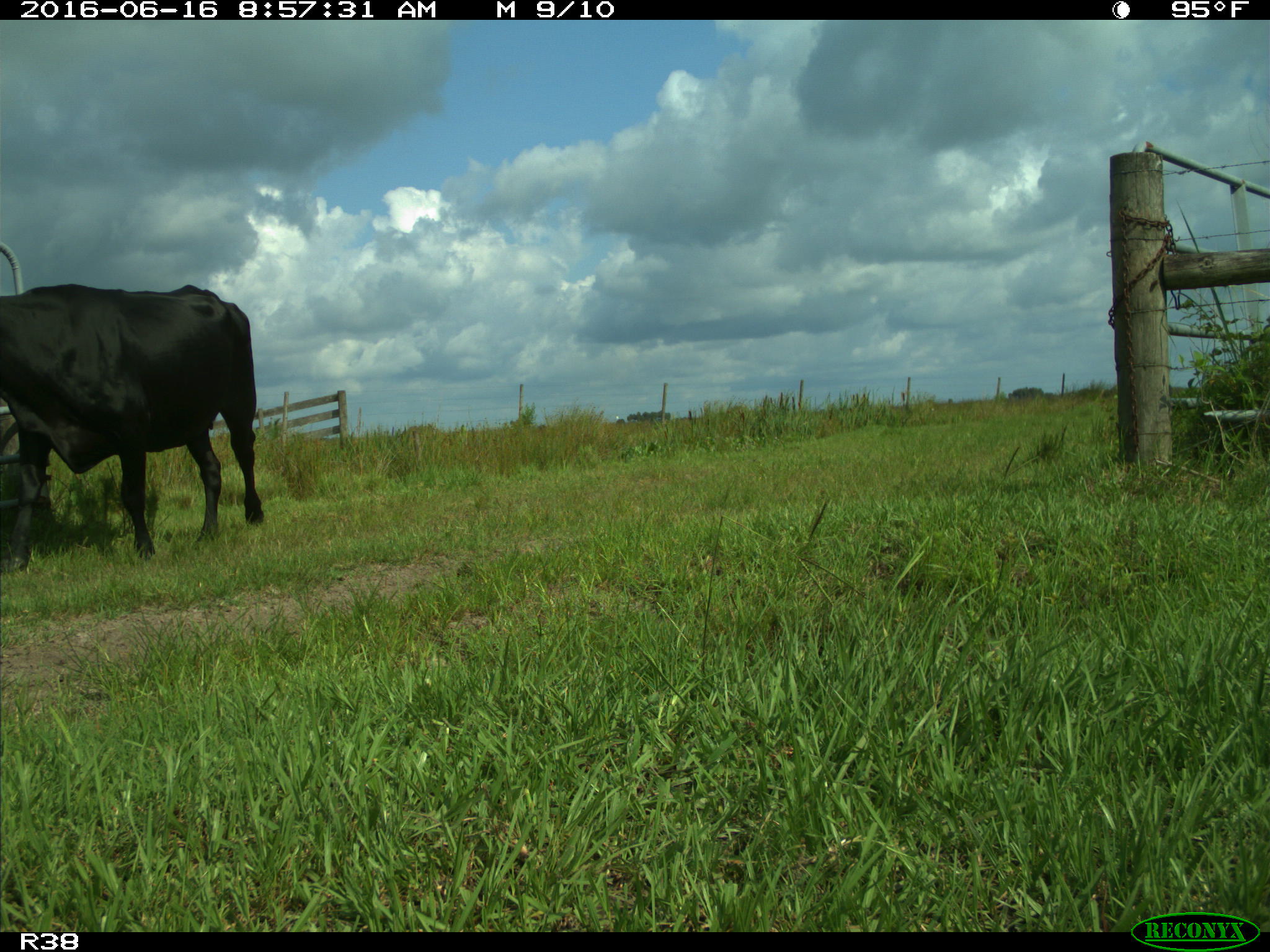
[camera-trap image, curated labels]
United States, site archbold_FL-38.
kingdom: Animalia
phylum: Chordata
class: Mammalia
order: Artiodactyla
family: Bovidae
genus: Bos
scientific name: Bos taurus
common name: domestic cow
Bos taurus (domestic cow).